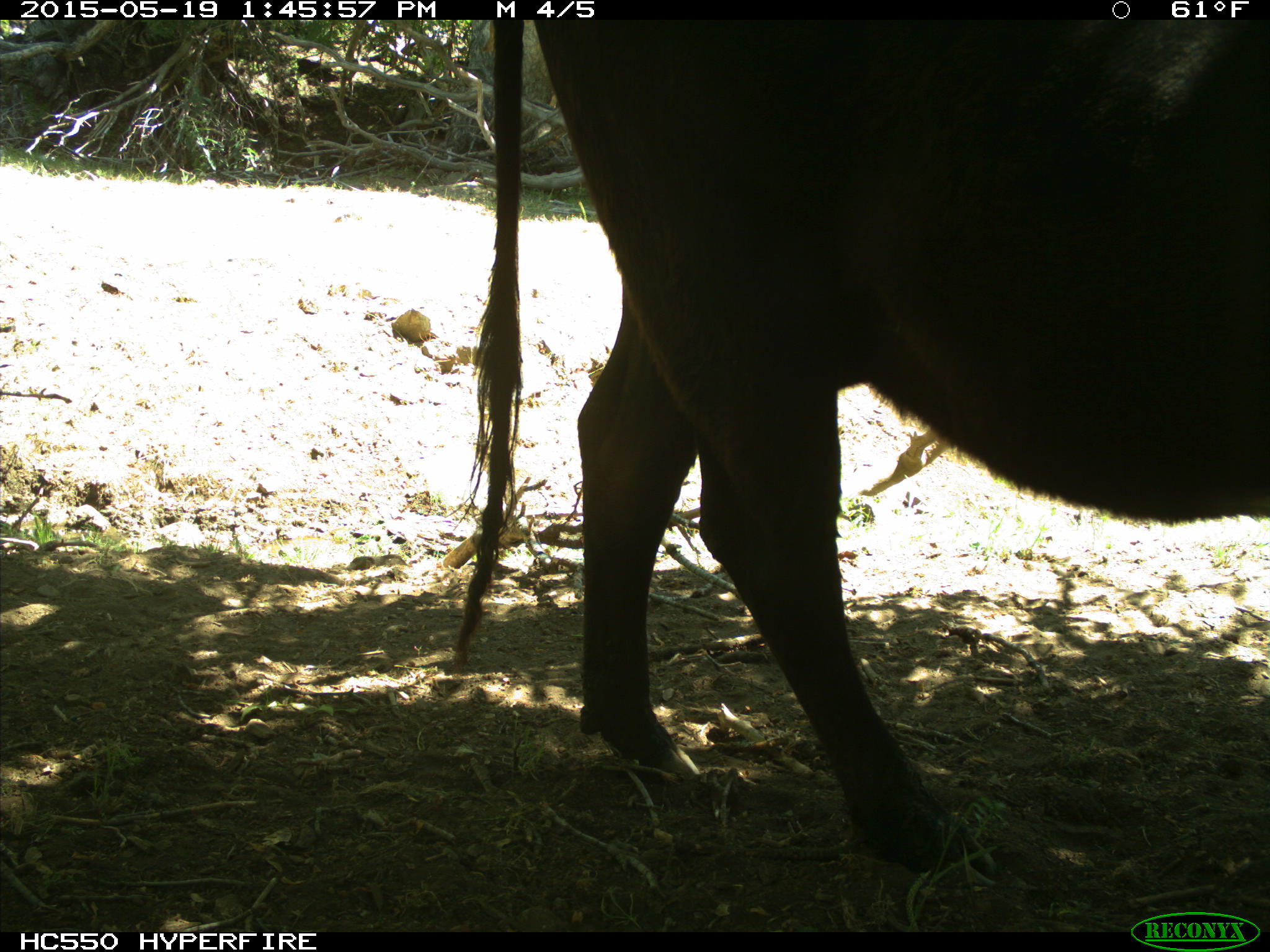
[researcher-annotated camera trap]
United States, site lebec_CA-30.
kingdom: Animalia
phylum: Chordata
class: Mammalia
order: Artiodactyla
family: Bovidae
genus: Bos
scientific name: Bos taurus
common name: domestic cow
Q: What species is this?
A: Bos taurus (domestic cow).